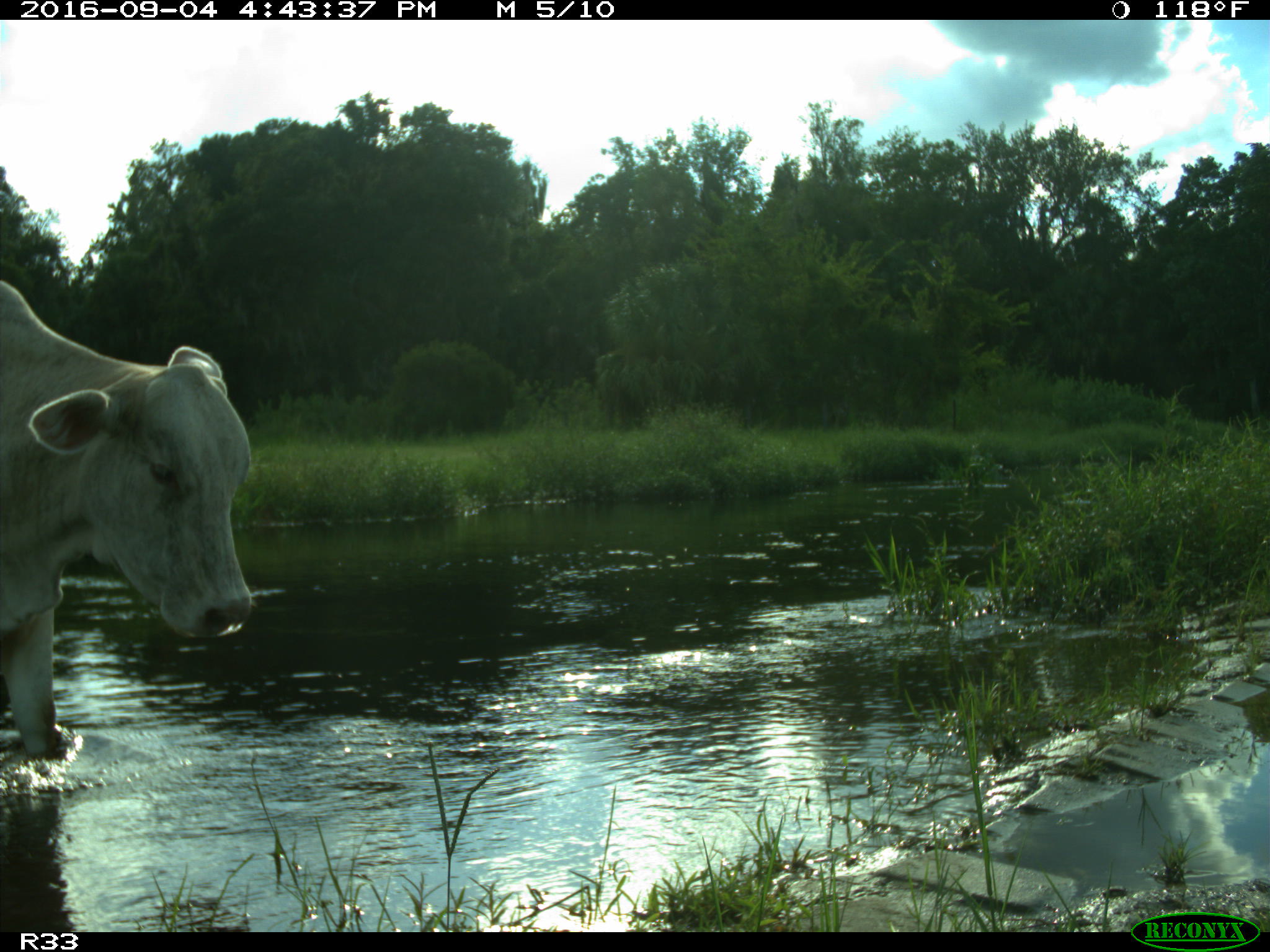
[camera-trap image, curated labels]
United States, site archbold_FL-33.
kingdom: Animalia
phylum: Chordata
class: Mammalia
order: Artiodactyla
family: Bovidae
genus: Bos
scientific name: Bos taurus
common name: domestic cow